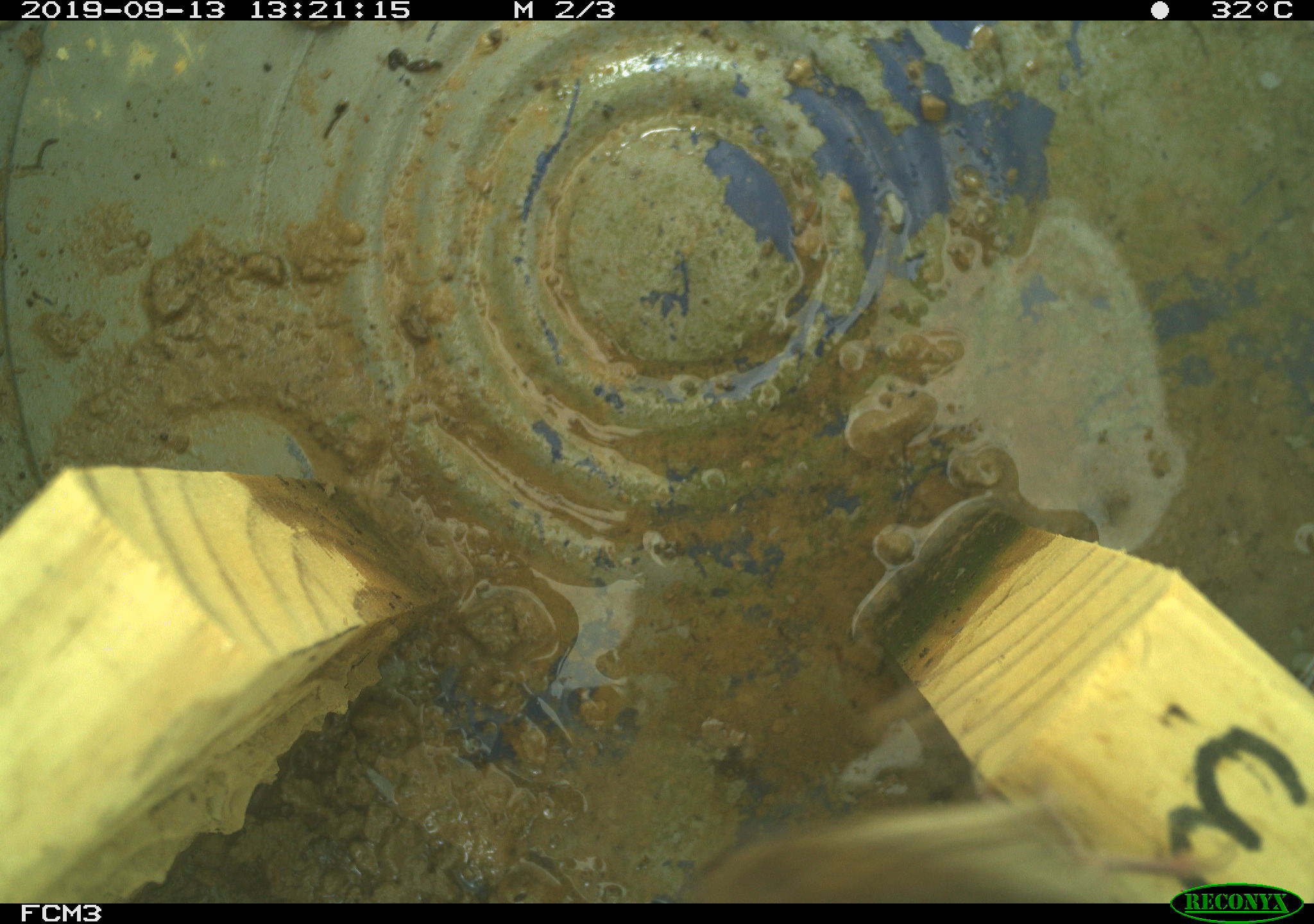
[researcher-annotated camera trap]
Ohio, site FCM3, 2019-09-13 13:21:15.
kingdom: Animalia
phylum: Chordata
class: Aves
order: Passeriformes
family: Troglodytidae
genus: Troglodytes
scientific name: Troglodytes aedon aedon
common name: northern house wren